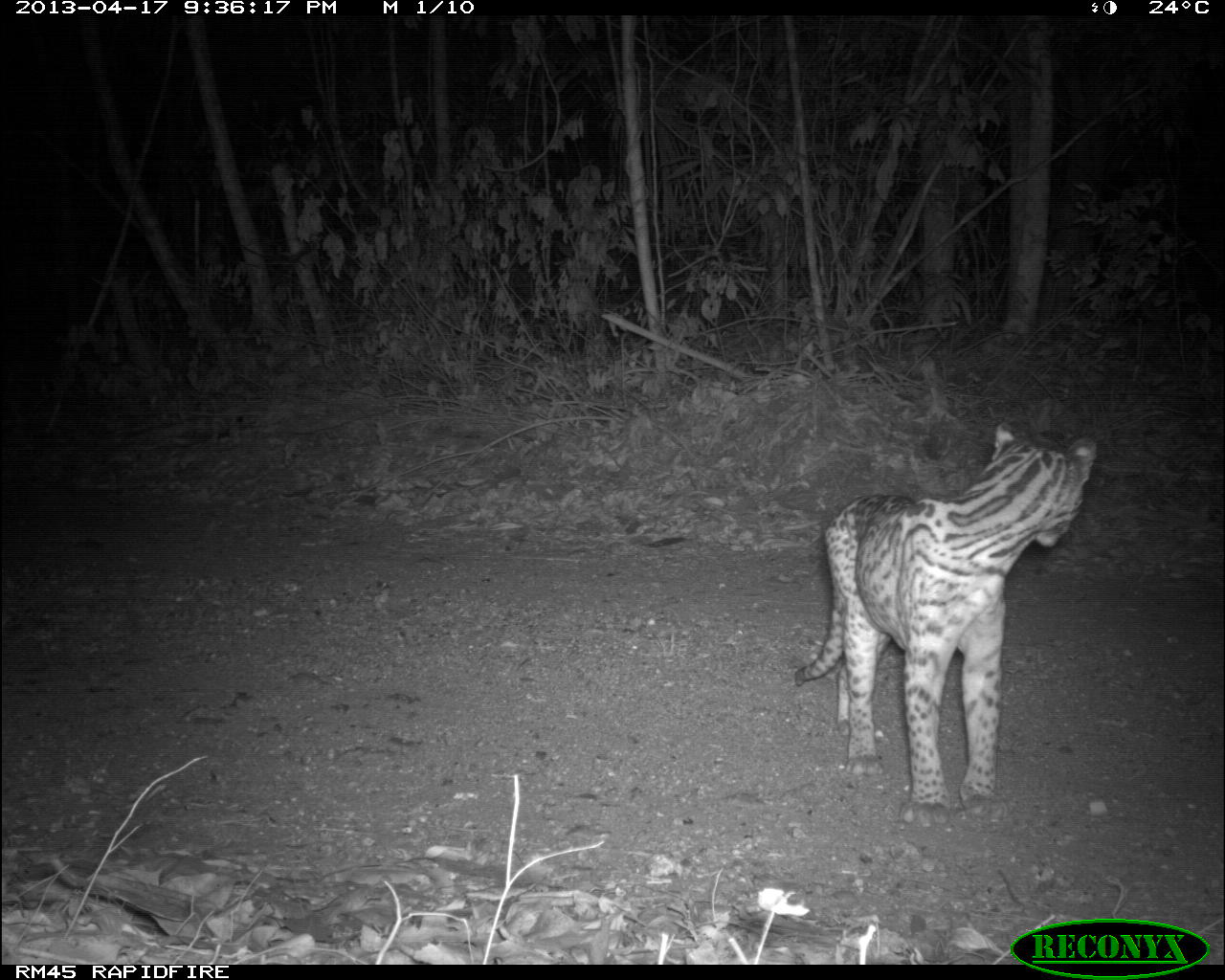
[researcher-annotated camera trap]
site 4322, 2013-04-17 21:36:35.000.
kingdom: Animalia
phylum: Chordata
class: Mammalia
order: Carnivora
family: Felidae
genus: Leopardus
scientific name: Leopardus pardalis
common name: ocelot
Leopardus pardalis (ocelot), count 1, sex male.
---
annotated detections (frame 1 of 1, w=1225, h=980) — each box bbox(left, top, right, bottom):
leopardus pardalis: bbox(794, 421, 1098, 826)